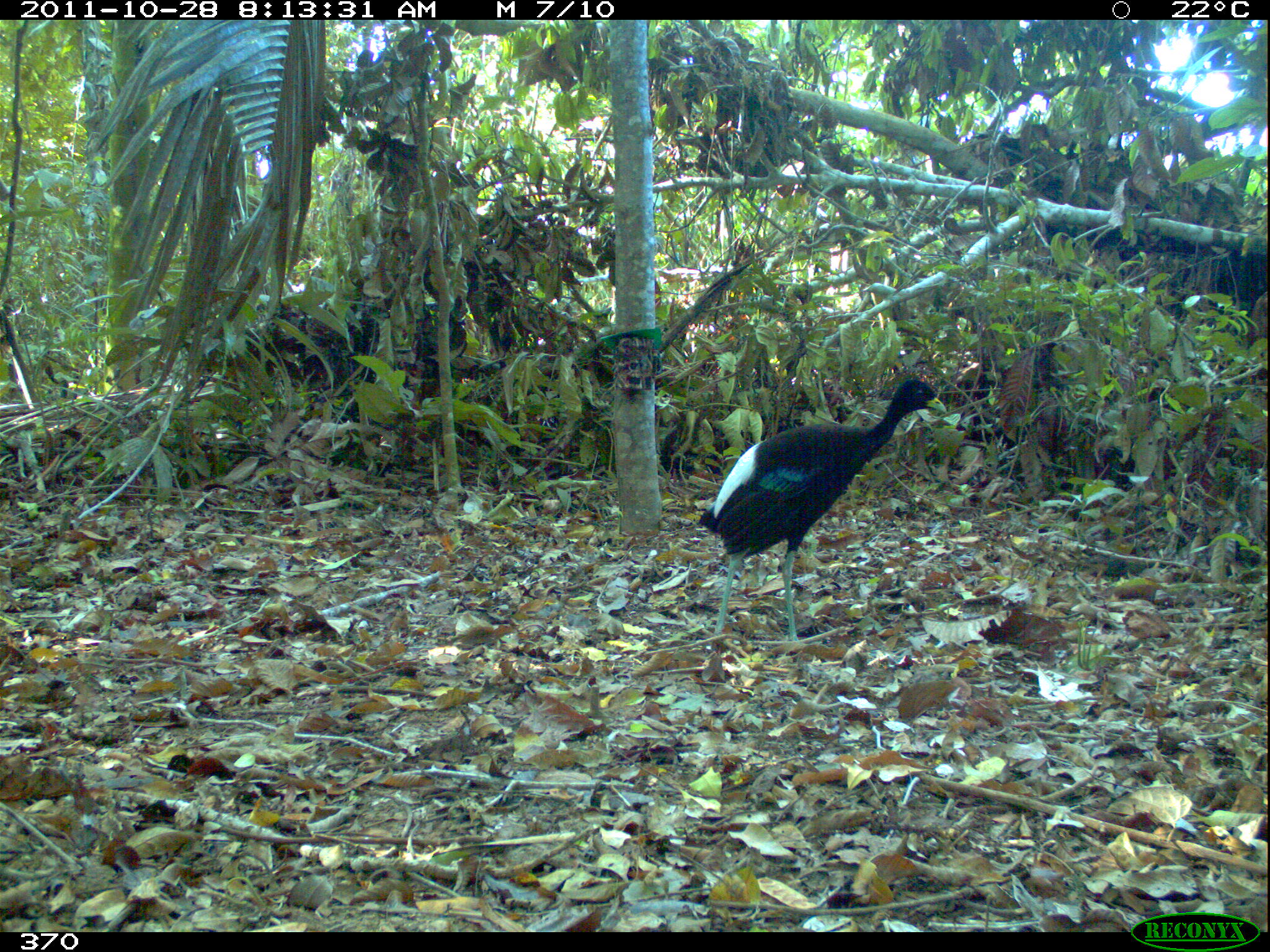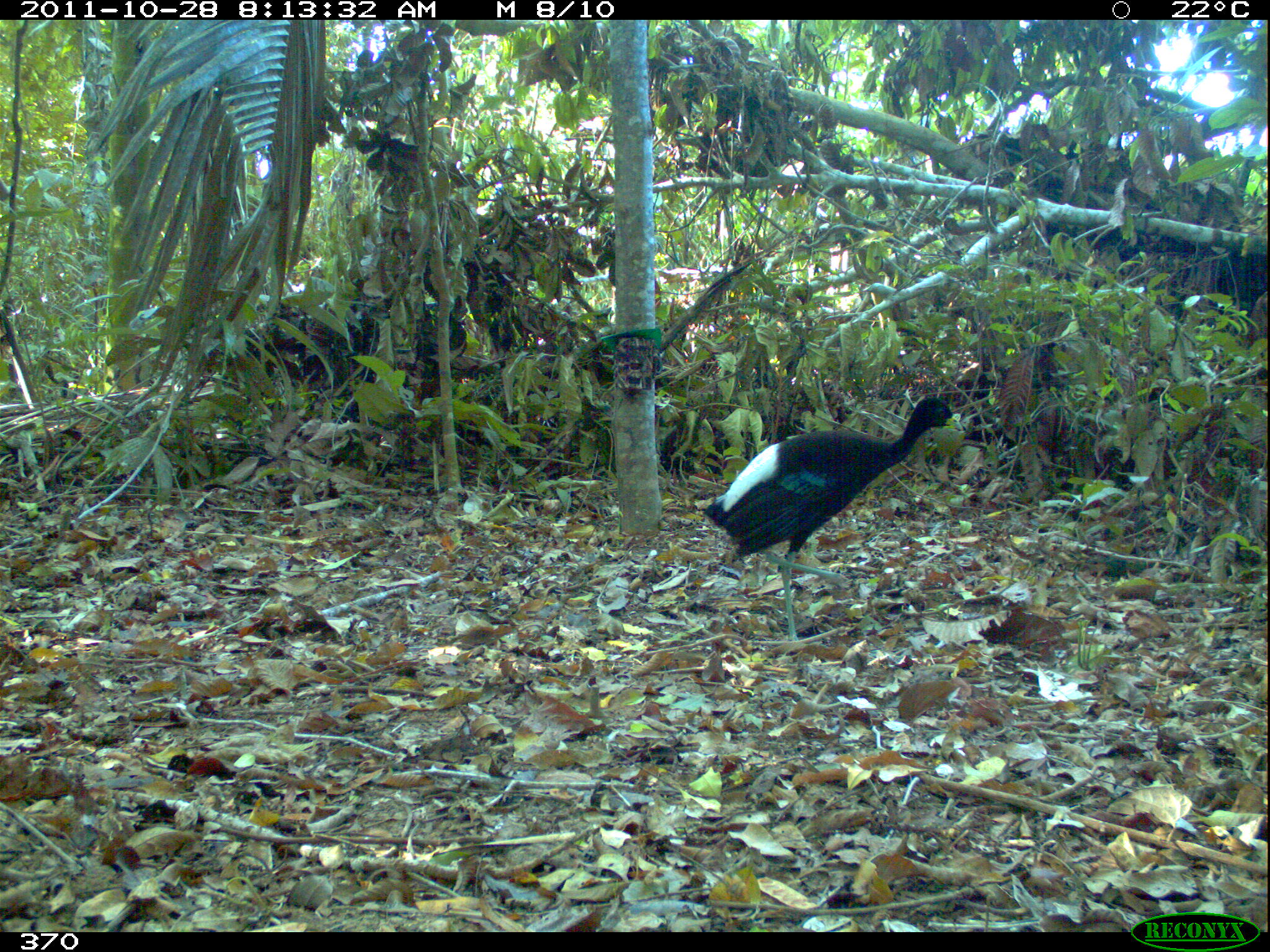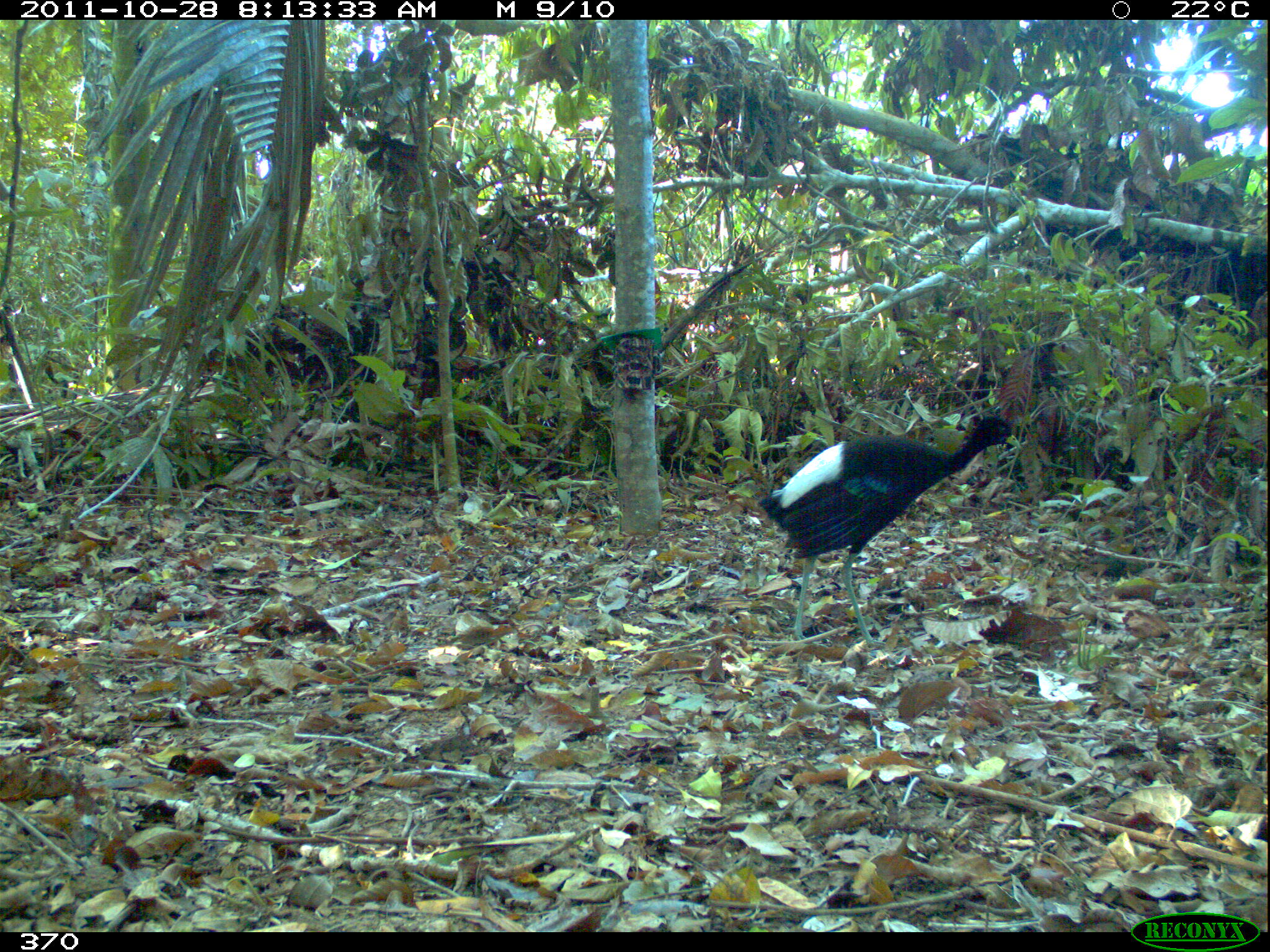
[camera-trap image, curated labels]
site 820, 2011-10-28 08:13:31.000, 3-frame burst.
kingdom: Animalia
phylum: Chordata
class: Aves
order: Gruiformes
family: Psophiidae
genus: Psophia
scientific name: Psophia leucoptera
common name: pale-winged trumpeter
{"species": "Psophia leucoptera (pale-winged trumpeter)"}